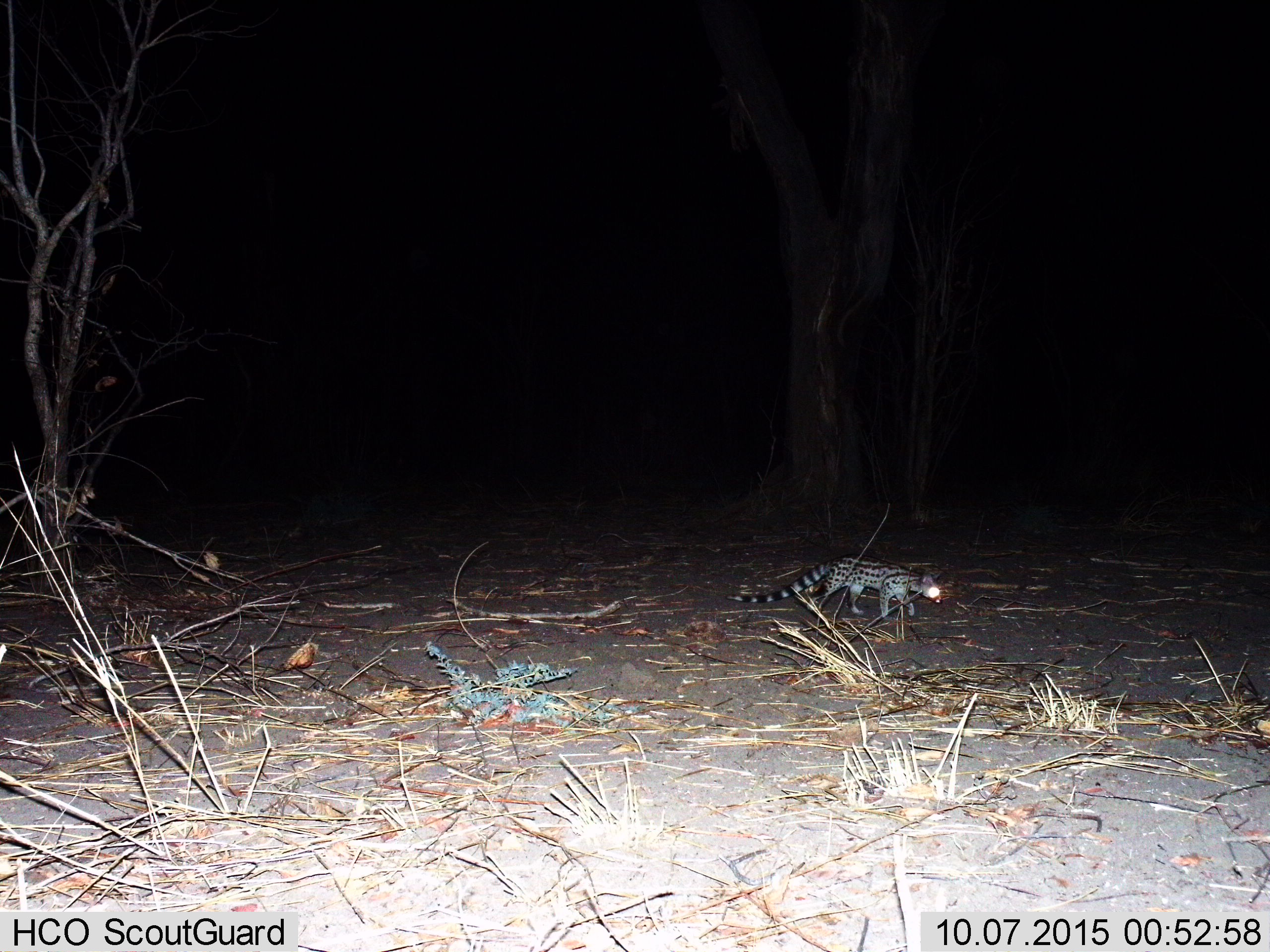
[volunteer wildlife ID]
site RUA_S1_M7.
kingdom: Animalia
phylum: Chordata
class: Mammalia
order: Carnivora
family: Viverridae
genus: Genetta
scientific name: Genetta genetta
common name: small-spotted genet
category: genetcommonsmallspotted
Genetcommonsmallspotted (small-spotted genet) (Genetta genetta), count 1. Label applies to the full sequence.